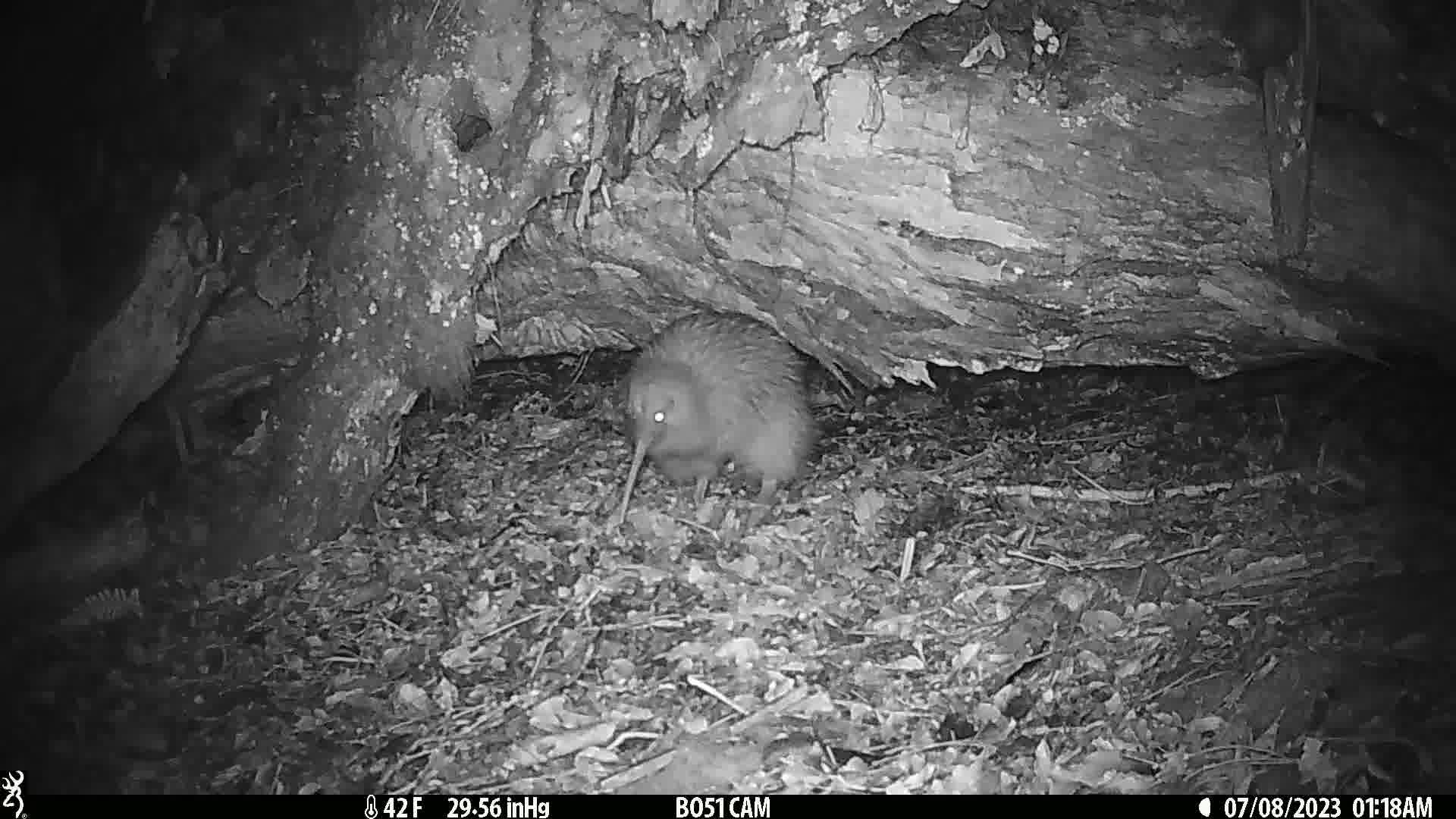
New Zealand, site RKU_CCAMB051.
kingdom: Animalia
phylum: Chordata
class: Aves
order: Apterygiformes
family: Apterygidae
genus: Apteryx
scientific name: Apteryx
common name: kiwi